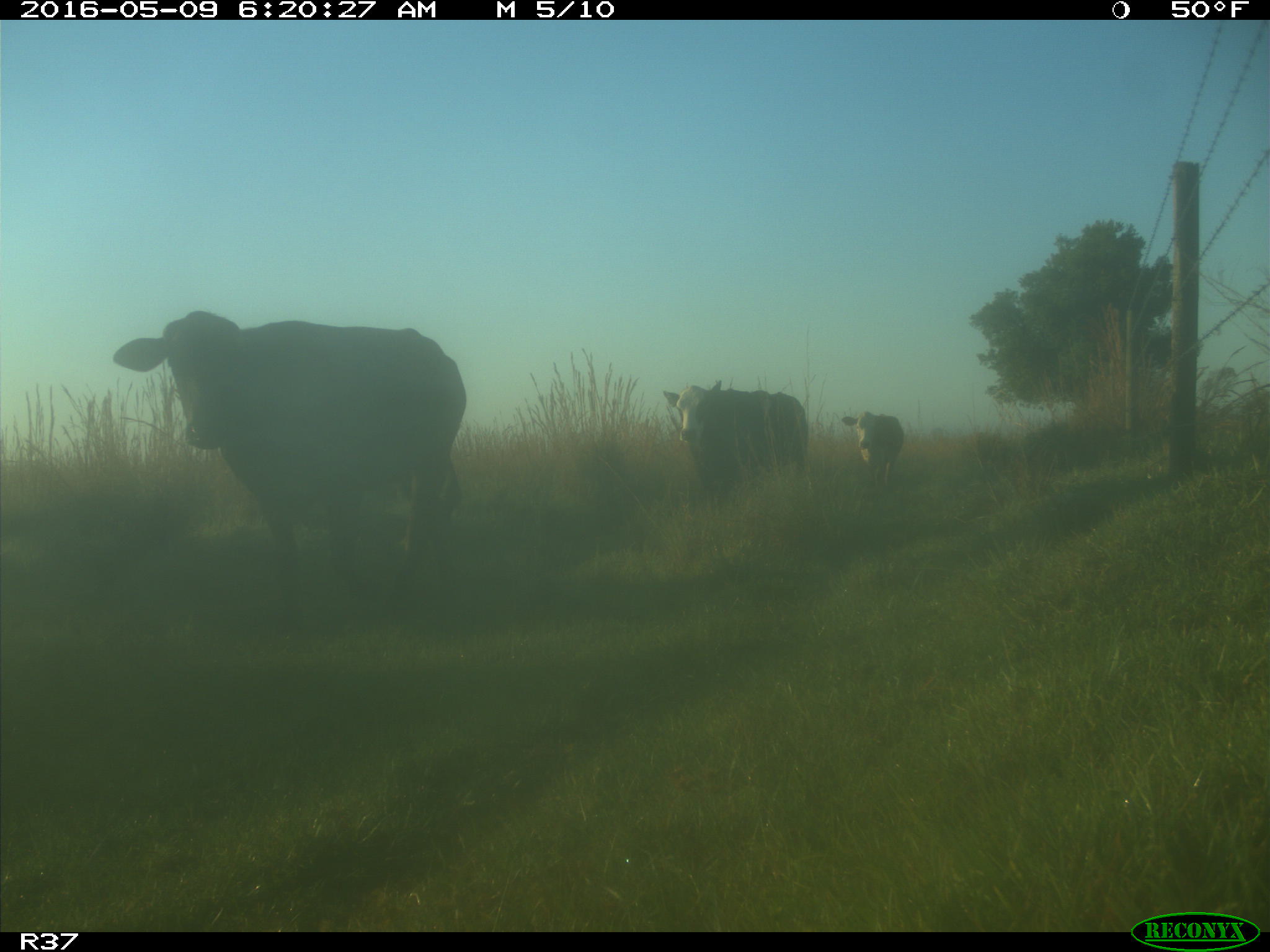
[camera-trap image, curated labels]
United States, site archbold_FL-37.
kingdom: Animalia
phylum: Chordata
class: Mammalia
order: Artiodactyla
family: Bovidae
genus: Bos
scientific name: Bos taurus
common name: domestic cow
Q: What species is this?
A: Bos taurus (domestic cow).